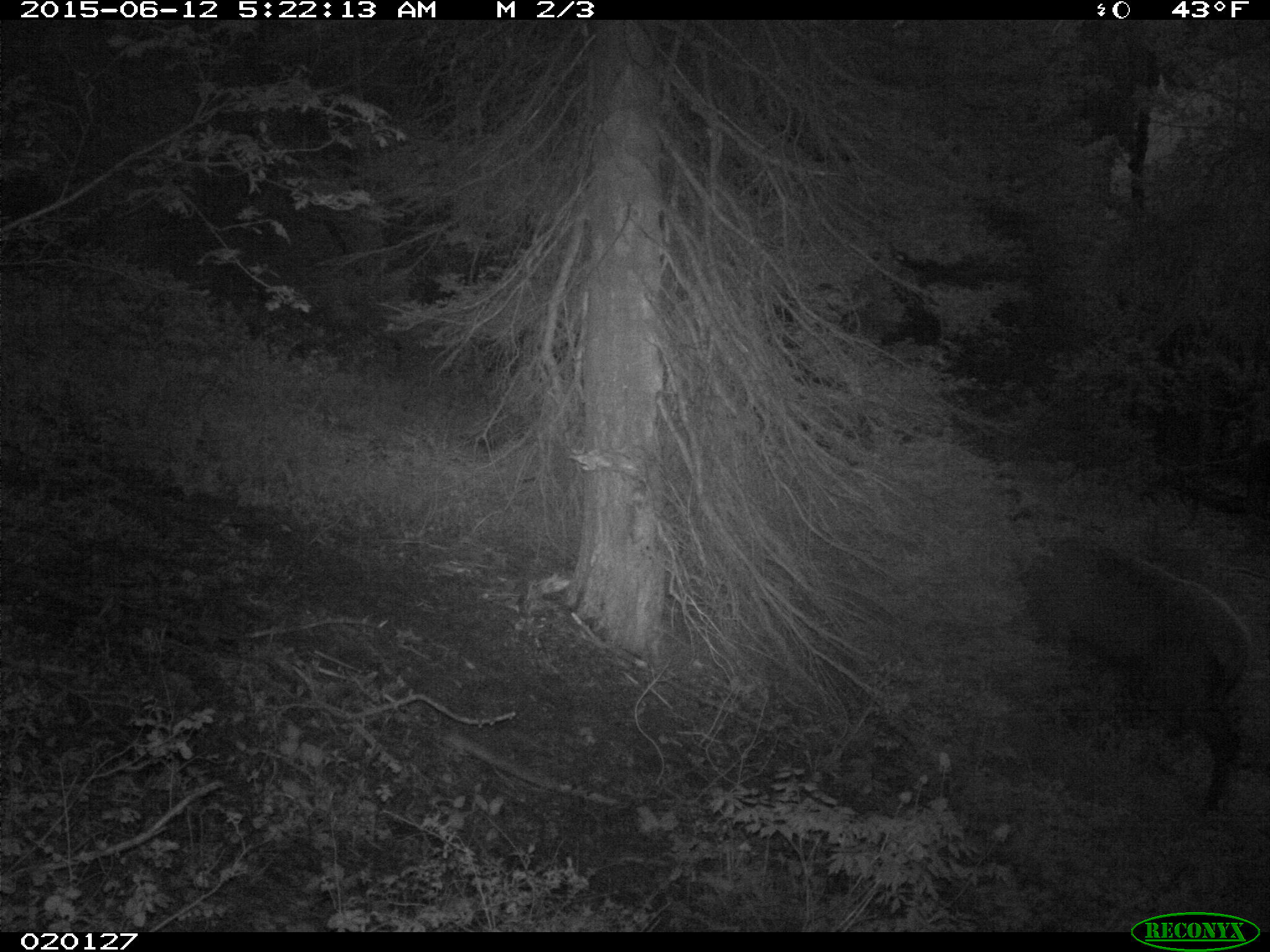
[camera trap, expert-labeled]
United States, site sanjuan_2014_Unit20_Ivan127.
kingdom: Animalia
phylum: Chordata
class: Mammalia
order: Artiodactyla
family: Cervidae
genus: Cervus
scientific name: Cervus elaphus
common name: red deer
Cervus elaphus (red deer).